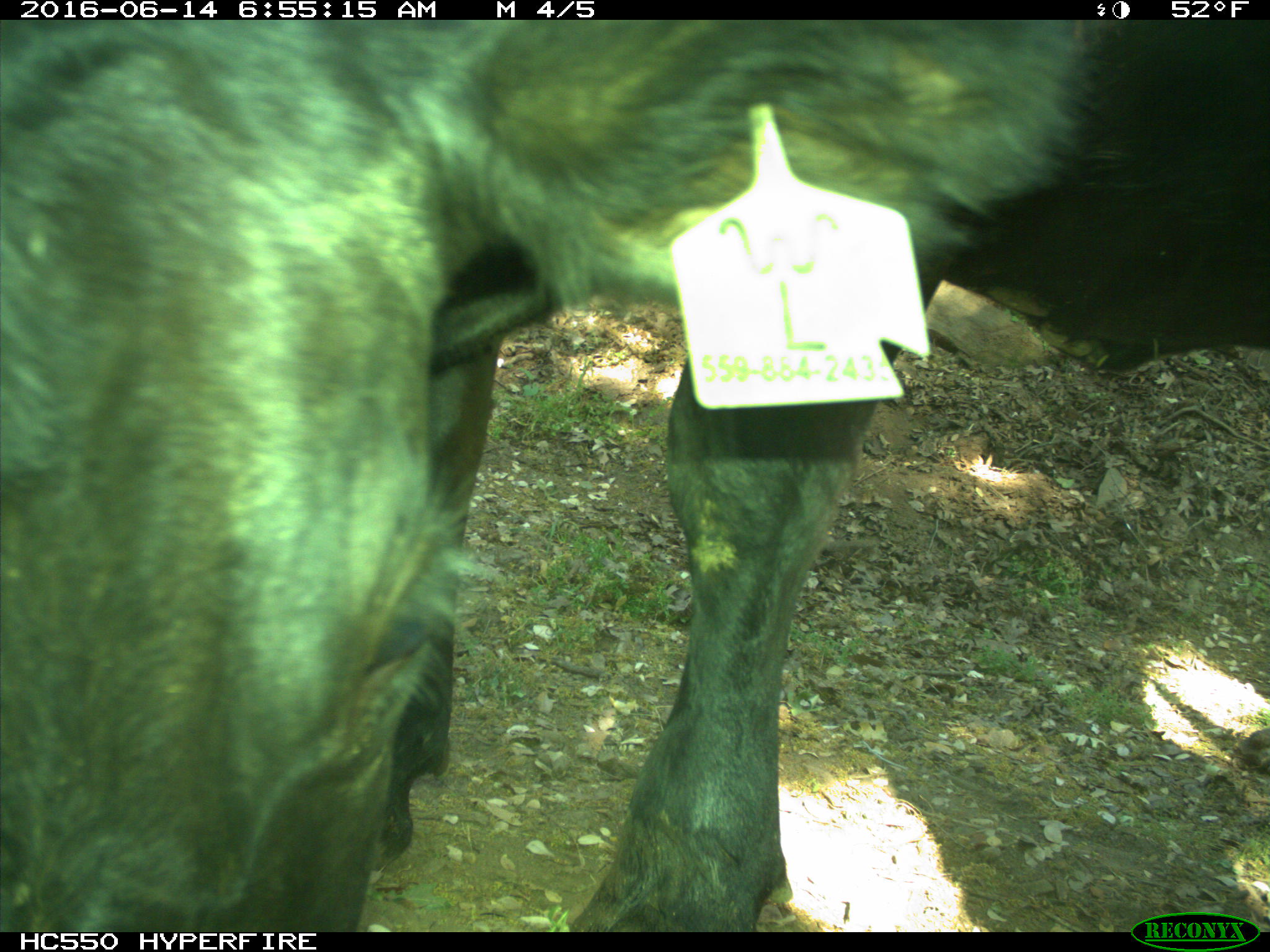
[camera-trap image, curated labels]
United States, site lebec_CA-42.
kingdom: Animalia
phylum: Chordata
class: Mammalia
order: Artiodactyla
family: Bovidae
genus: Bos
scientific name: Bos taurus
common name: domestic cow